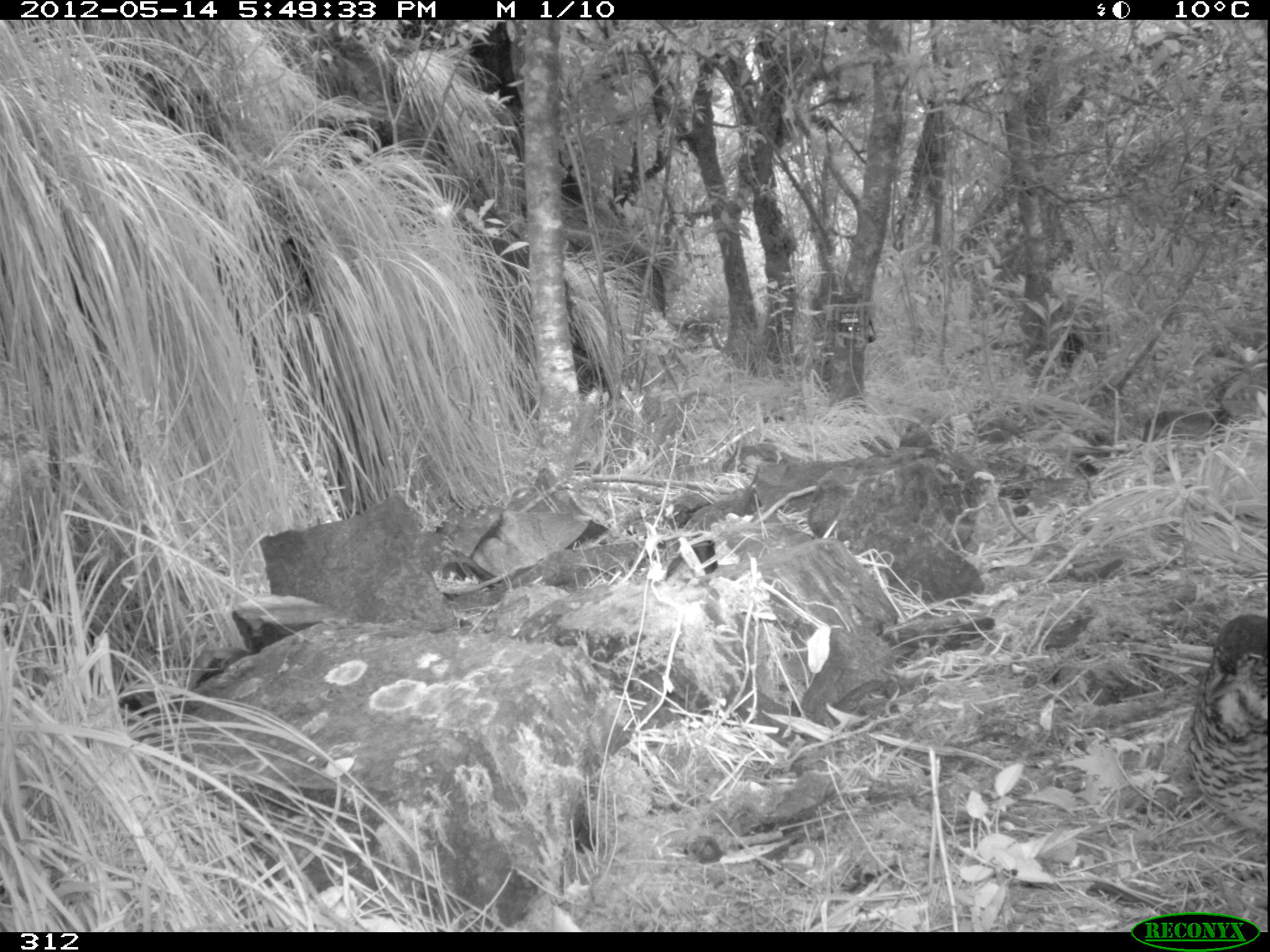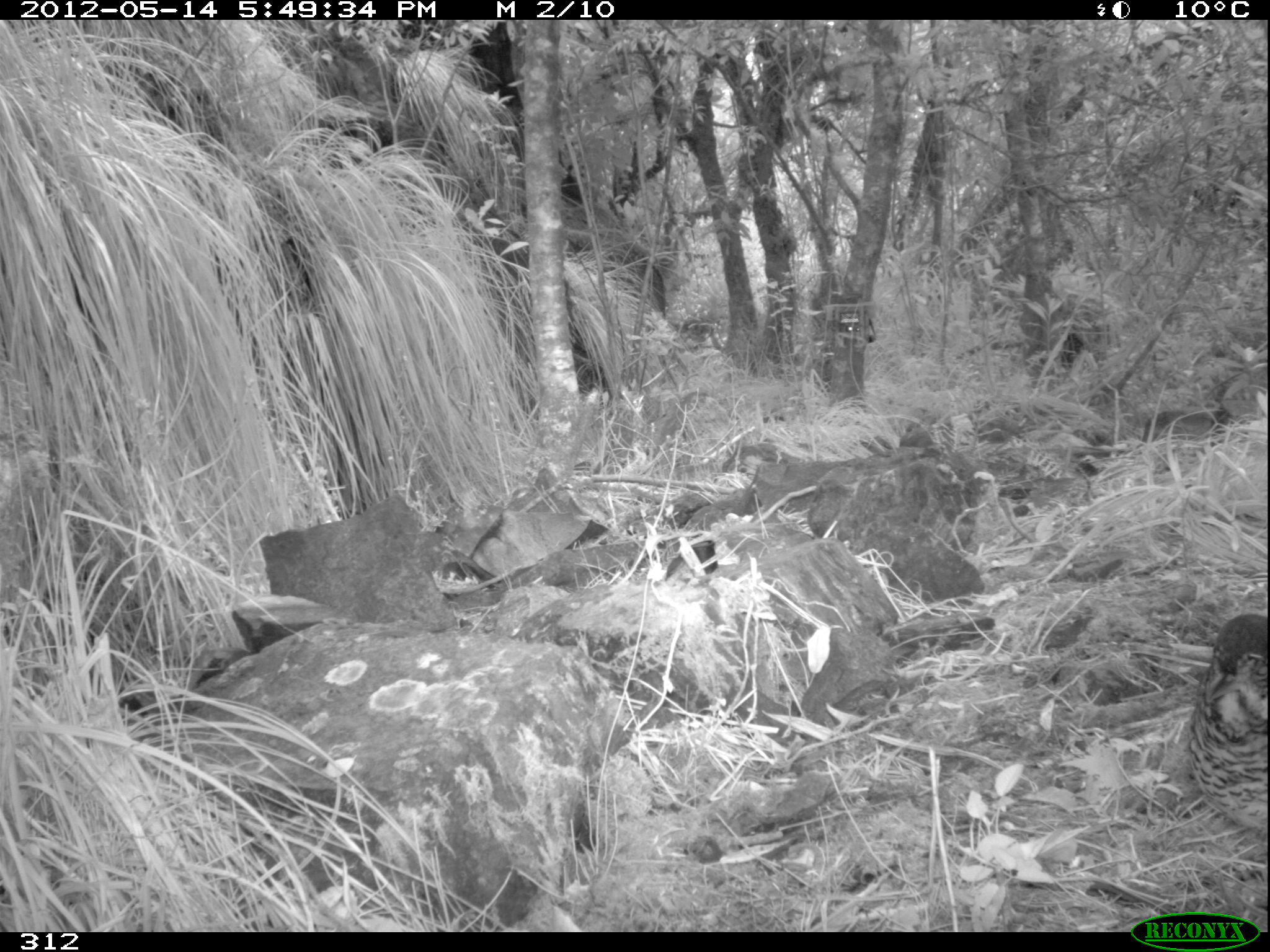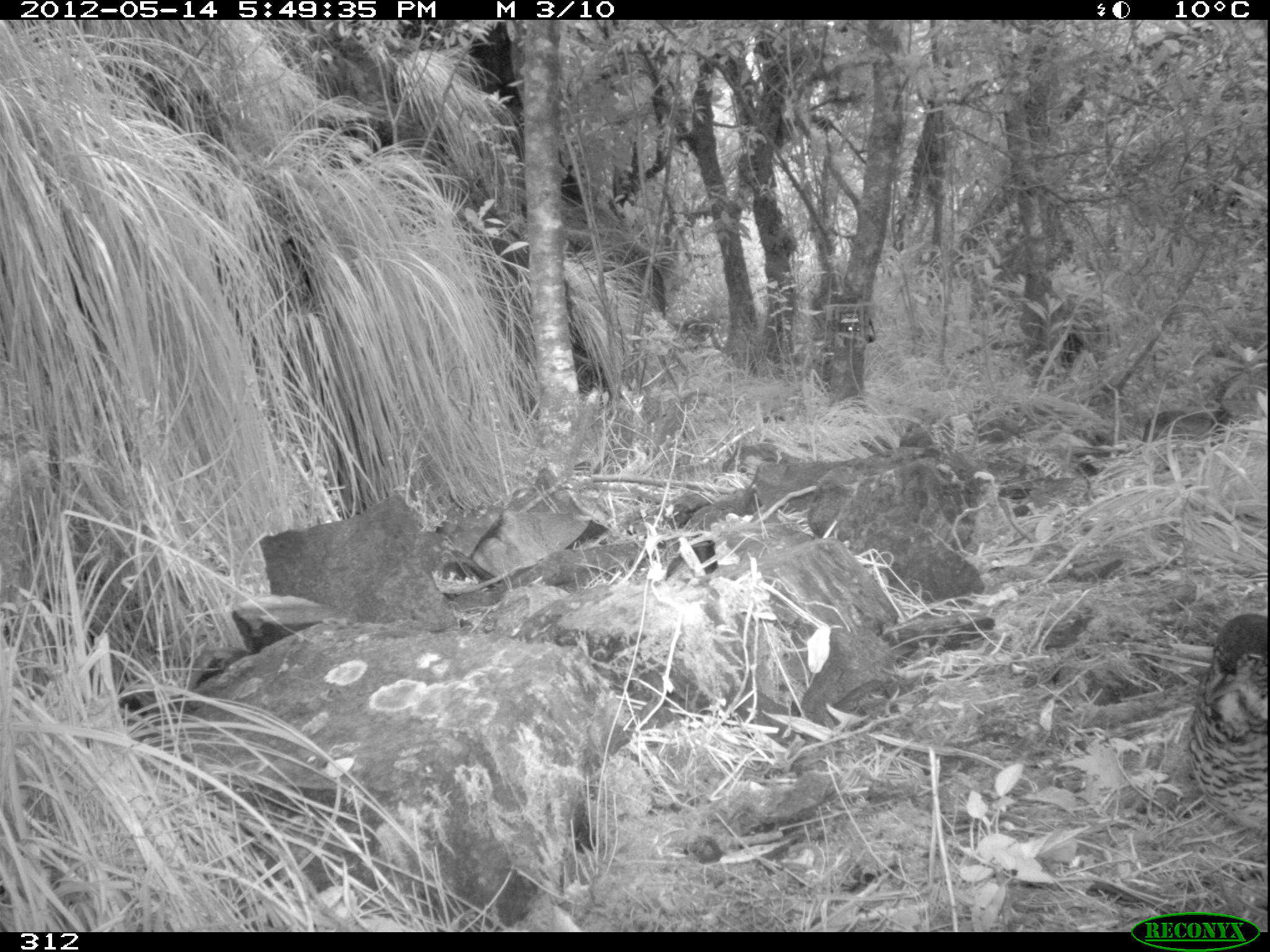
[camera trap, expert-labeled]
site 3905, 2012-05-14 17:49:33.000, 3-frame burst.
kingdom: Animalia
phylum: Chordata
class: Aves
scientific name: Aves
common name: bird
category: unknown bird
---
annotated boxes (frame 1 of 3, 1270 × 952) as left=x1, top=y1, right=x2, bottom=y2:
unknown bird: left=1185, top=608, right=1270, bottom=856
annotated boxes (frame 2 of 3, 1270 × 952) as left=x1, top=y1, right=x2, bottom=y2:
unknown bird: left=1182, top=606, right=1270, bottom=839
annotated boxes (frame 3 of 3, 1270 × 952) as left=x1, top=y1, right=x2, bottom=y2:
unknown bird: left=1181, top=612, right=1270, bottom=836